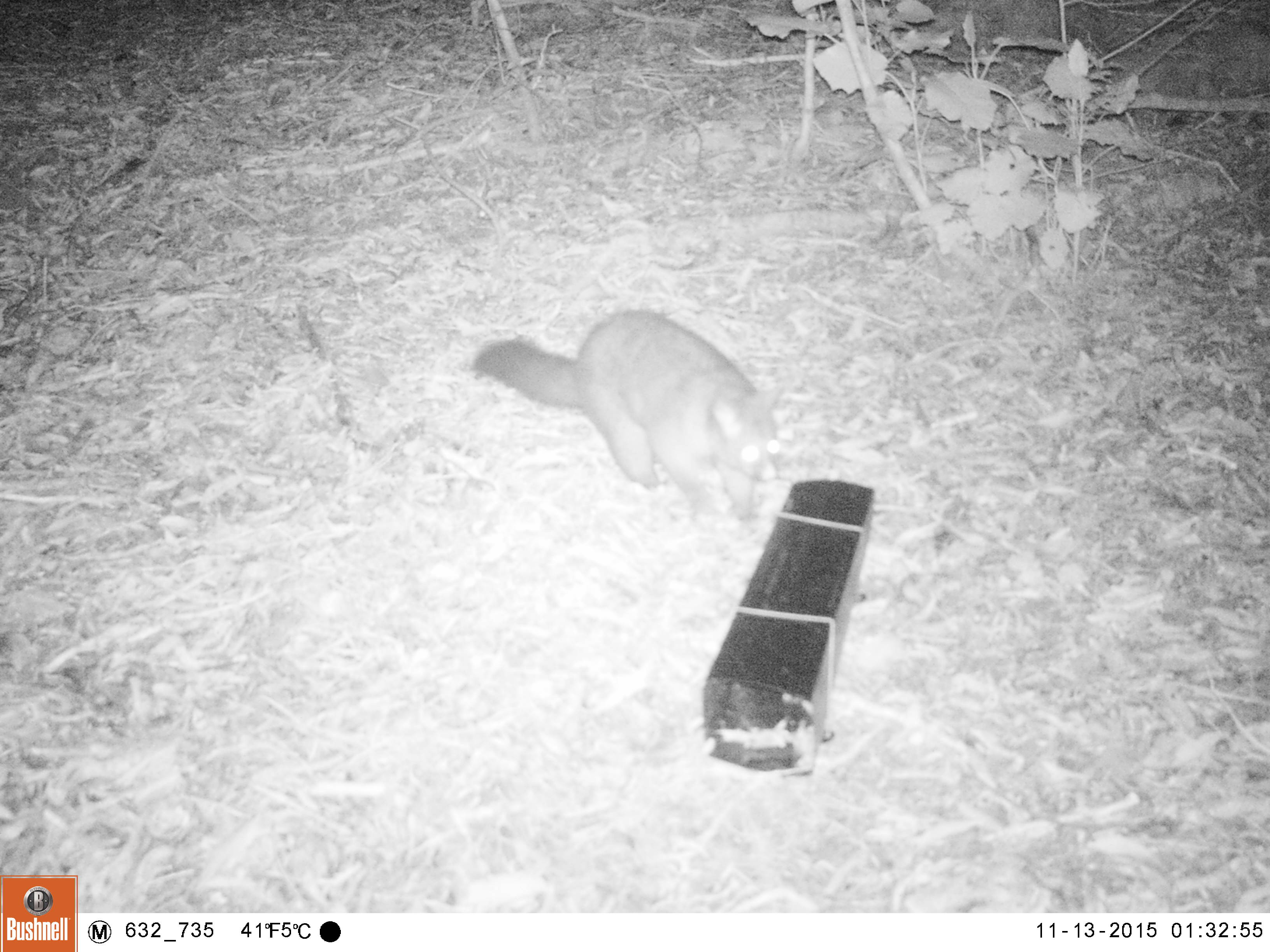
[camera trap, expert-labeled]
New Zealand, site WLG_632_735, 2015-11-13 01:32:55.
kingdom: Animalia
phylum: Chordata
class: Mammalia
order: Diprotodontia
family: Phalangeridae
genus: Trichosurus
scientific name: Trichosurus vulpecula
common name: common brushtail possum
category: possum